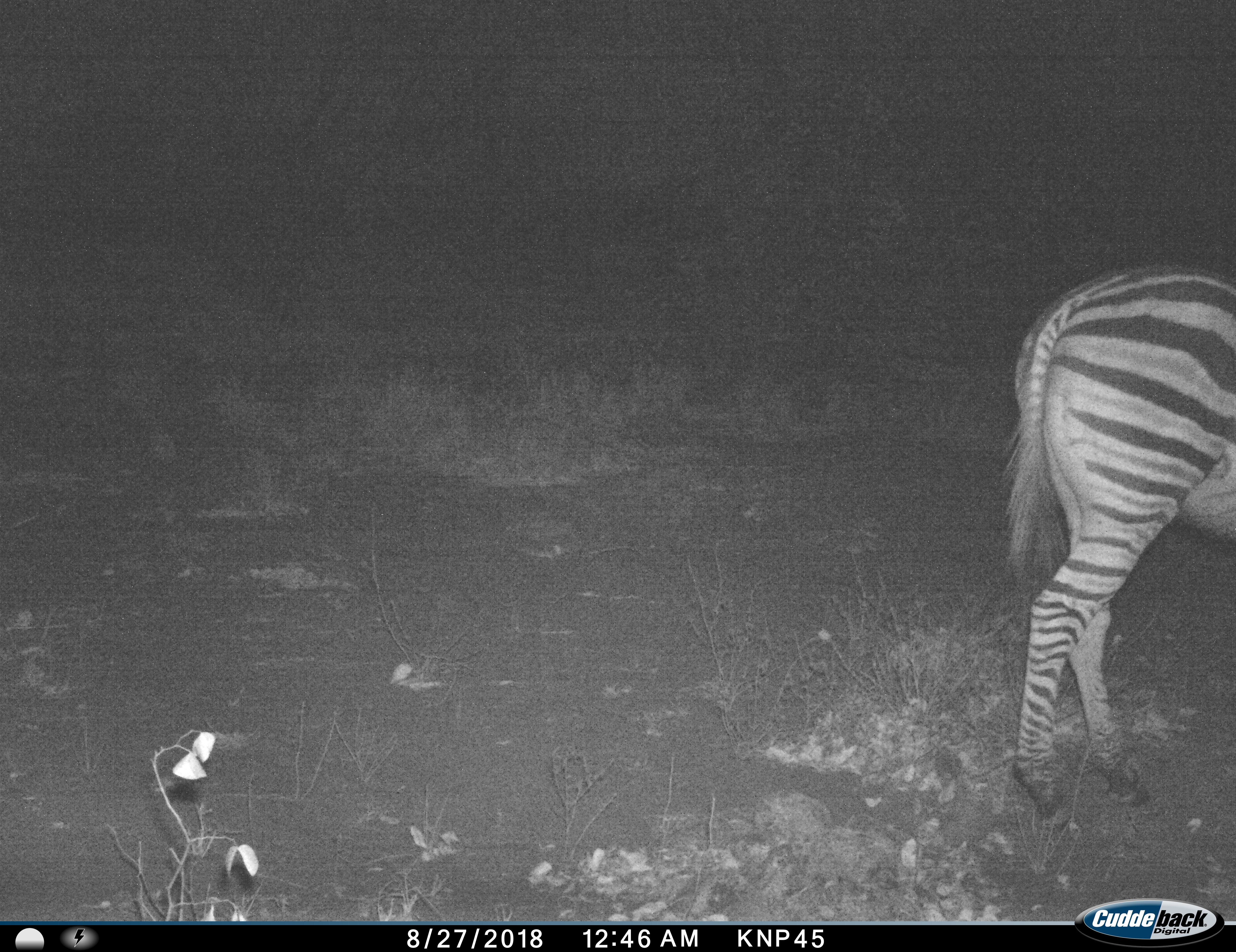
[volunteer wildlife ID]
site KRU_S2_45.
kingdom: Animalia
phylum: Chordata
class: Mammalia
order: Perissodactyla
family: Equidae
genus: Equus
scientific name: Equus quagga burchellii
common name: burchell's zebra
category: zebraburchells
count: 1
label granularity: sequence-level